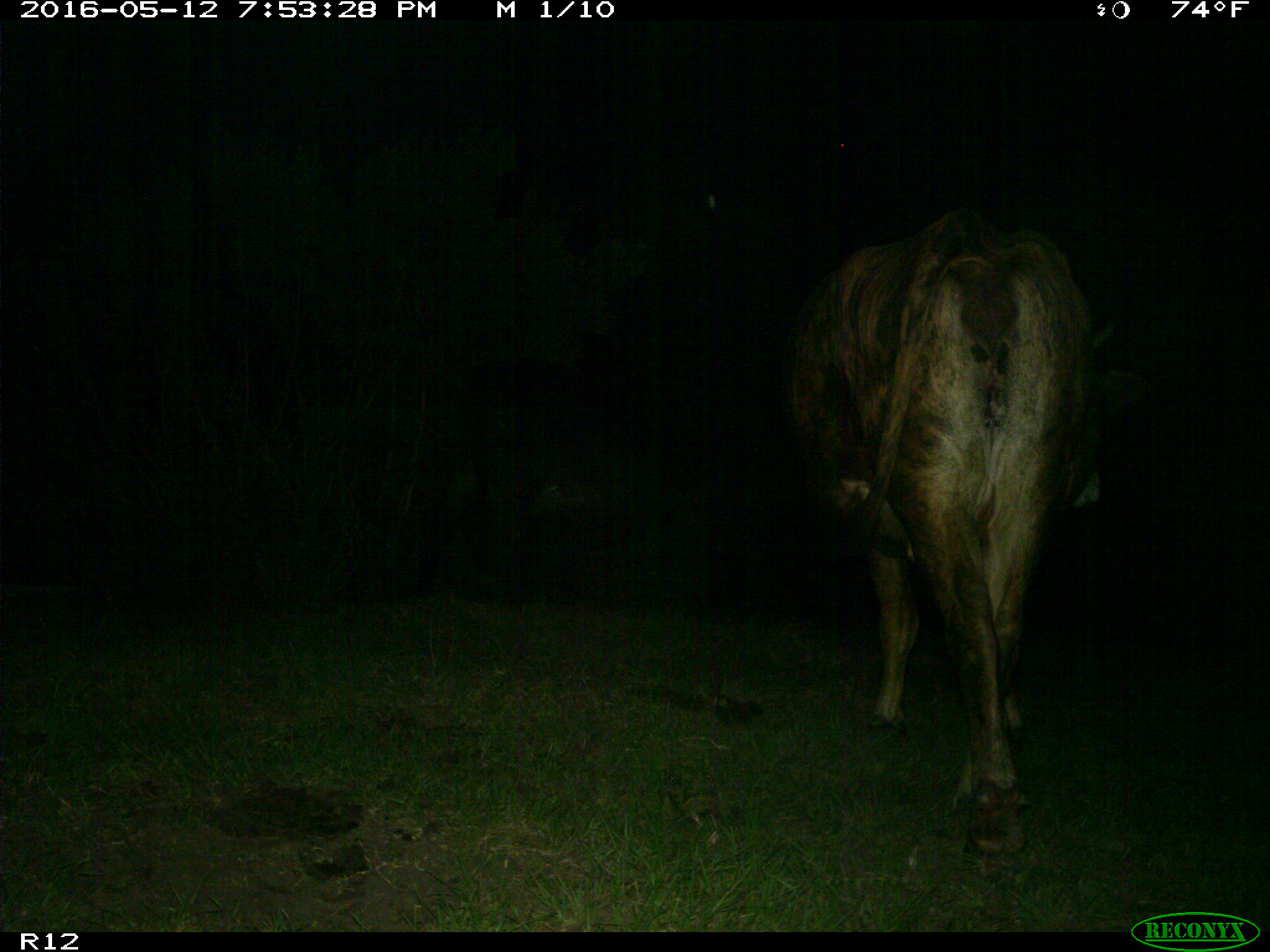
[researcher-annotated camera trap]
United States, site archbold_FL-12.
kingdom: Animalia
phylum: Chordata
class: Mammalia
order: Artiodactyla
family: Bovidae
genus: Bos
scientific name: Bos taurus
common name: domestic cow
Bos taurus (domestic cow).